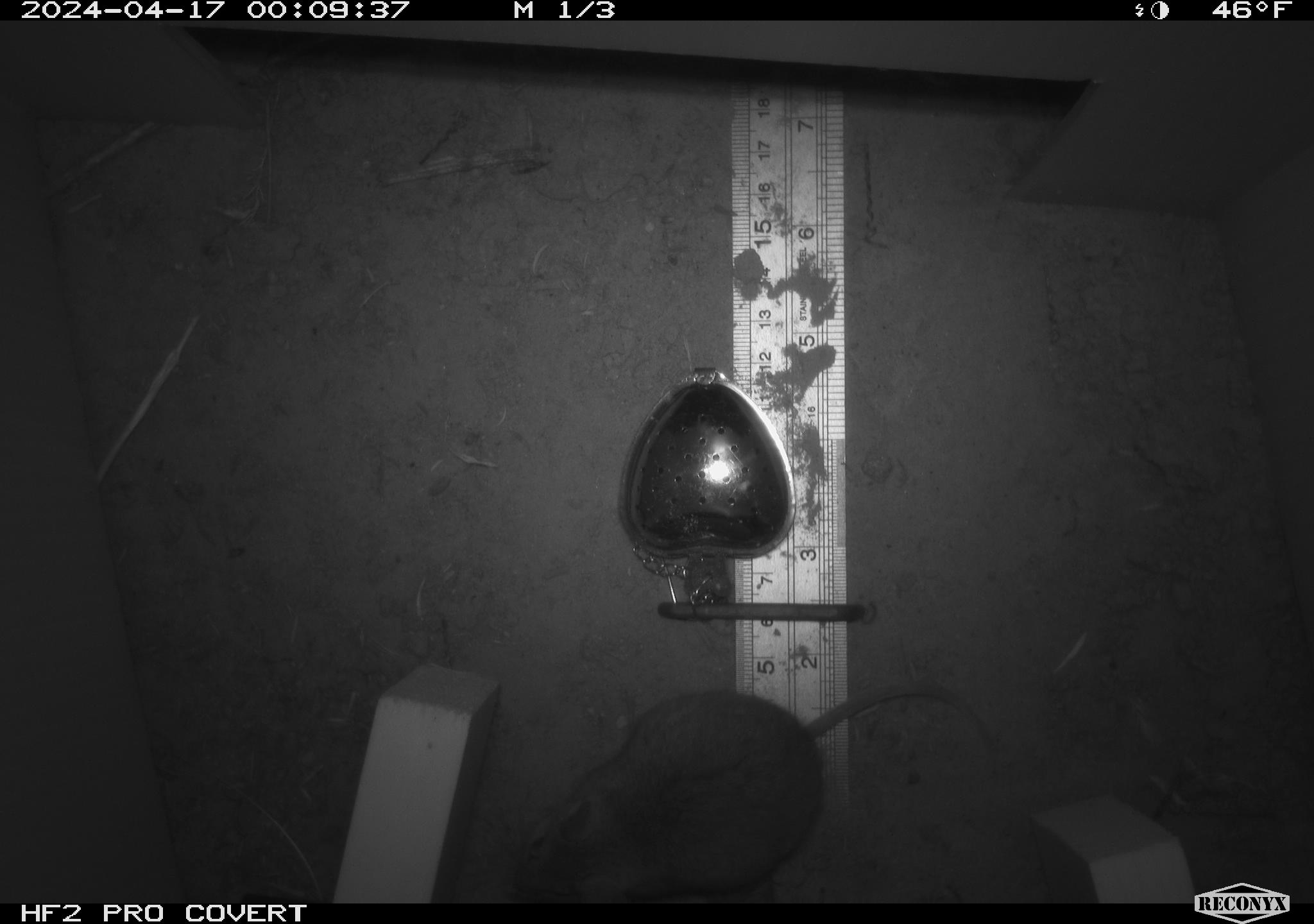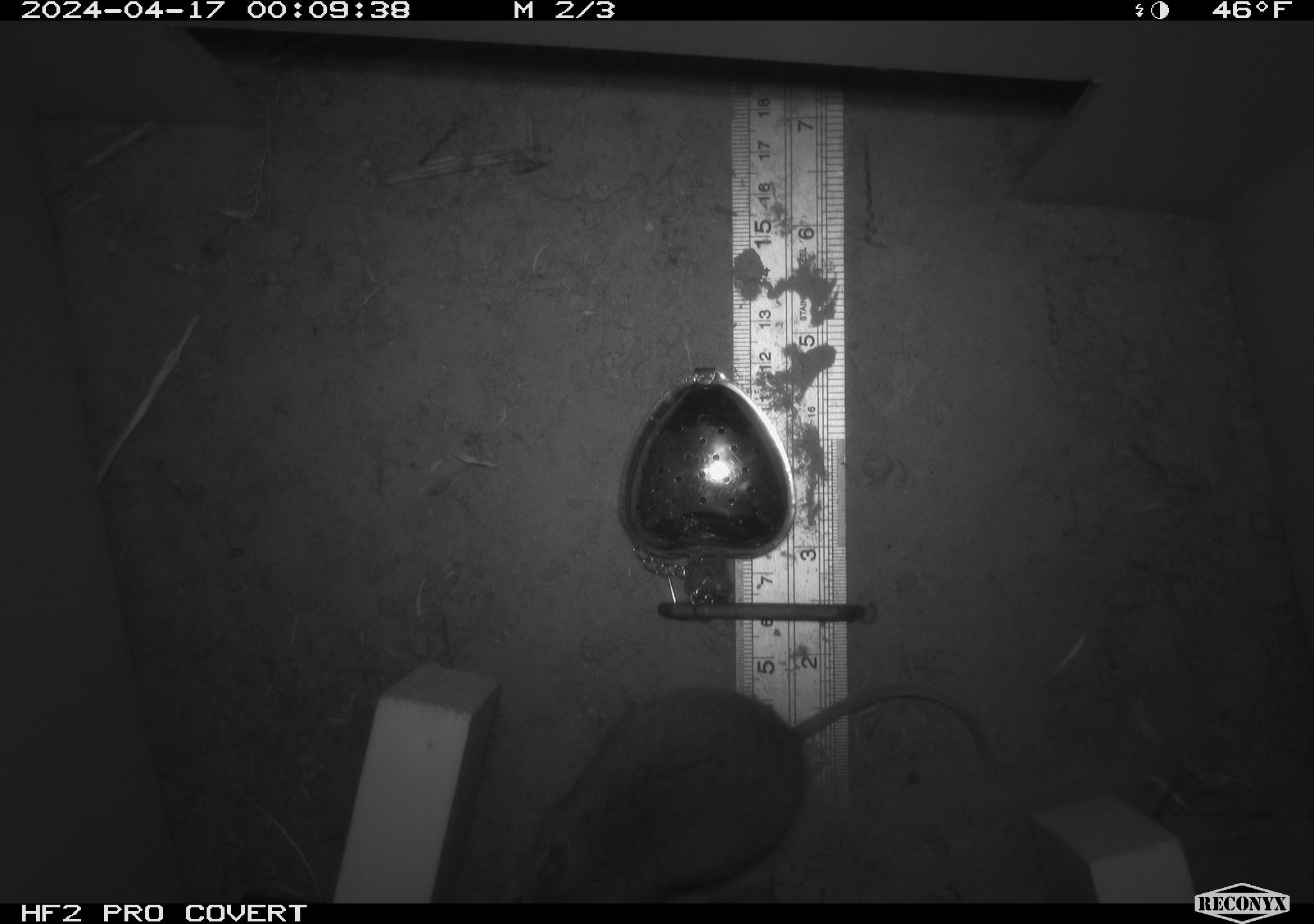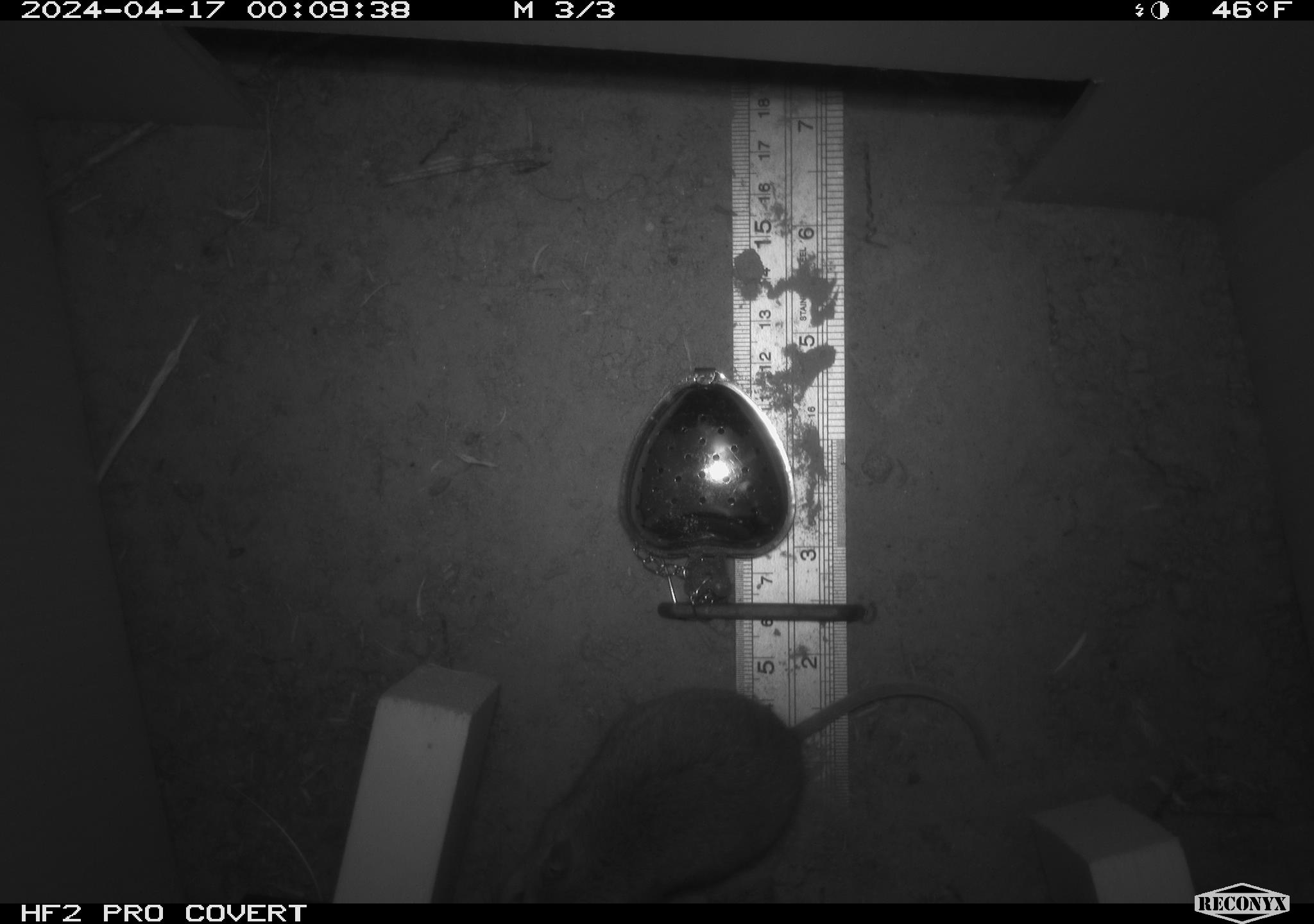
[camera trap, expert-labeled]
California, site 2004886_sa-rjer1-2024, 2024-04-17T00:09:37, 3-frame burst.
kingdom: Animalia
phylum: Chordata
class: Mammalia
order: Rodentia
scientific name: Rodentia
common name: mouse species